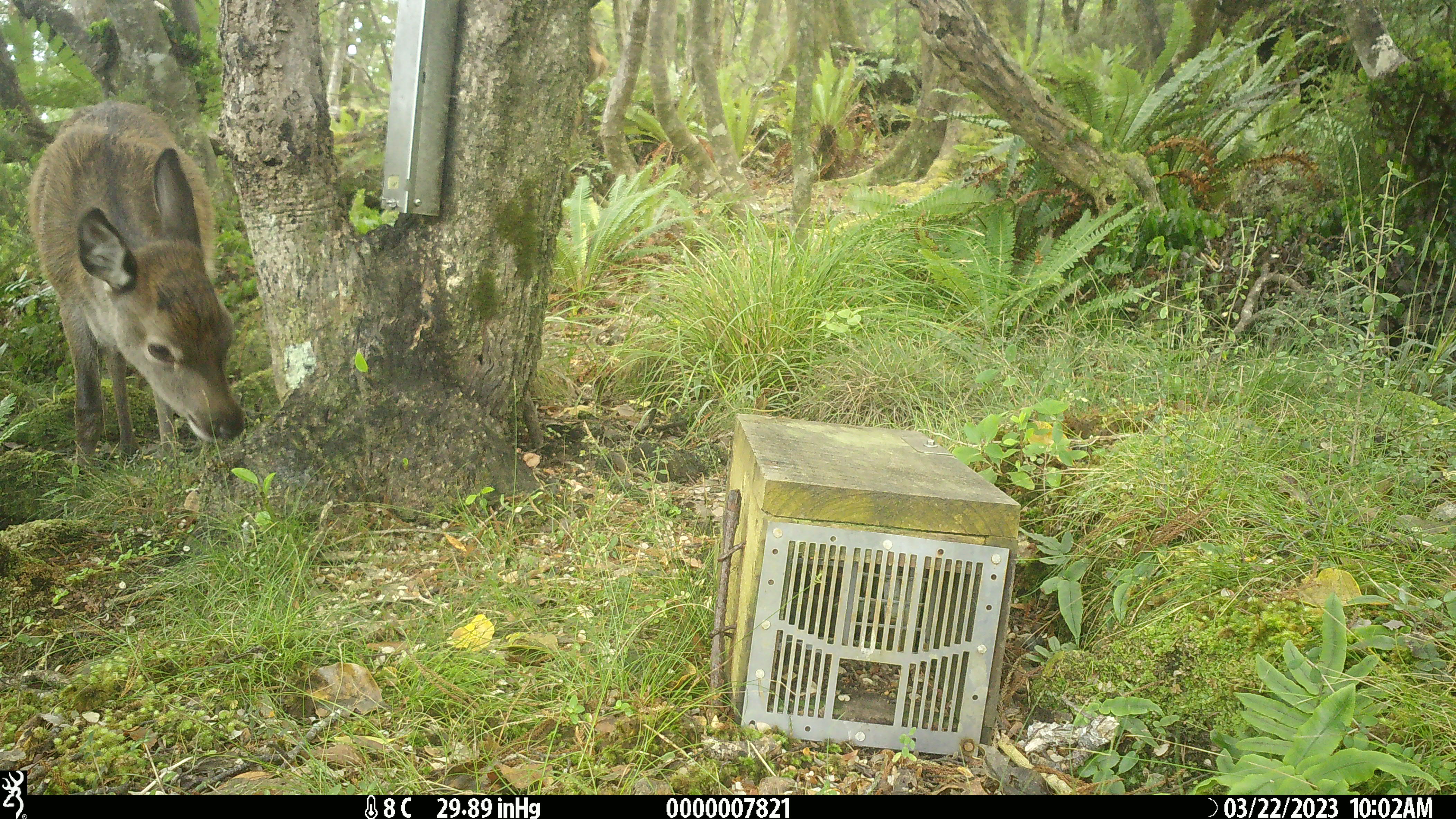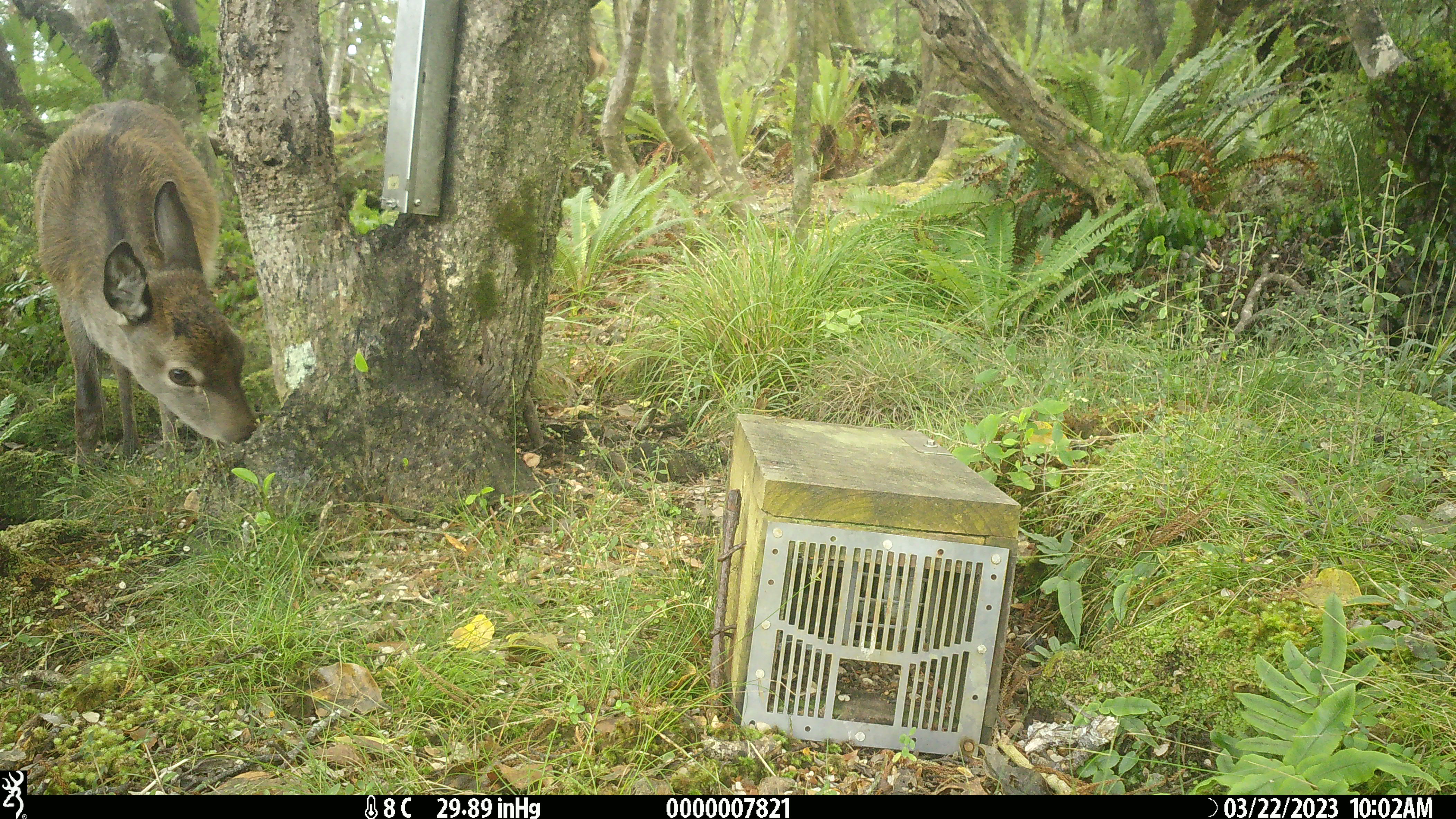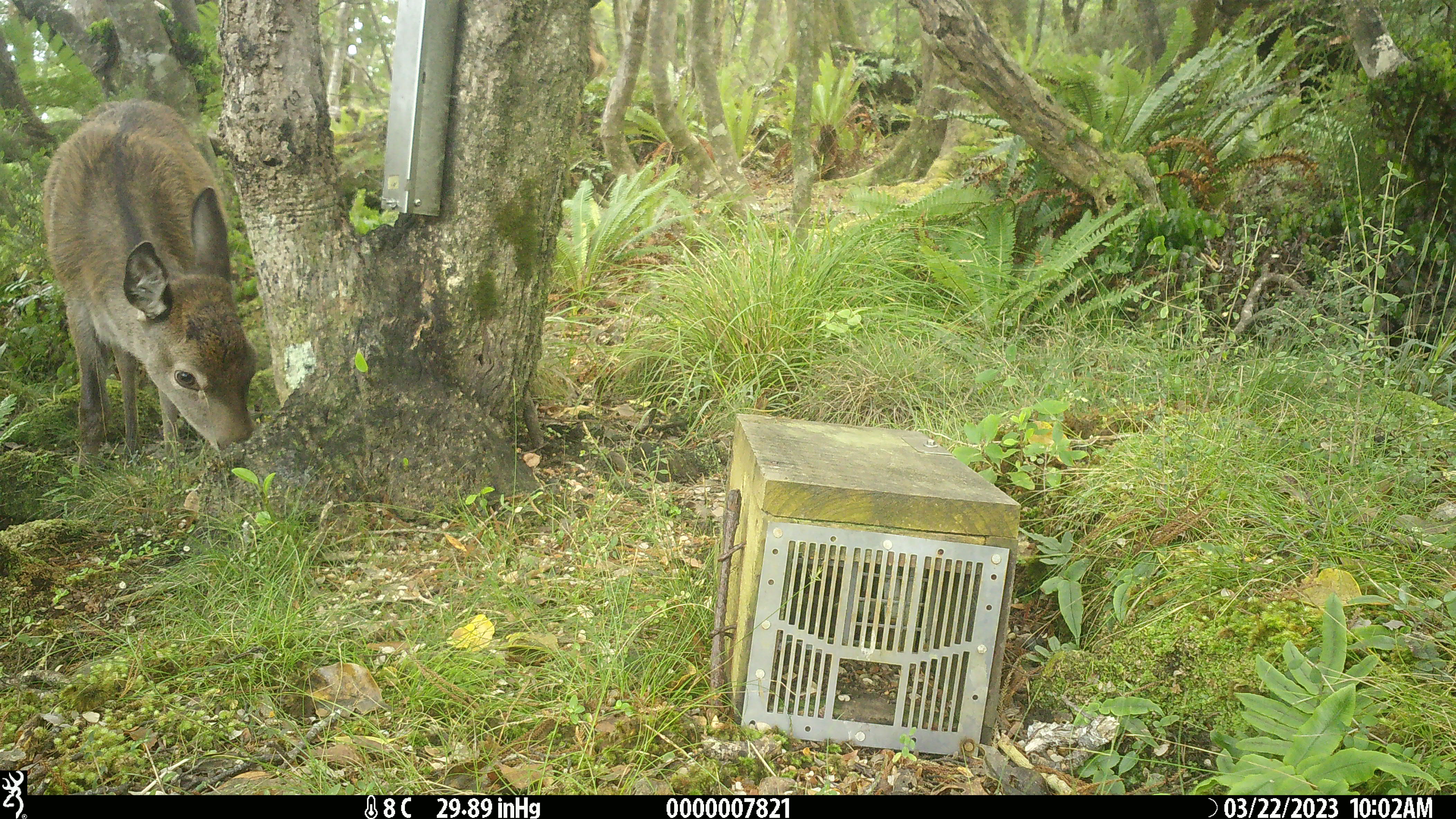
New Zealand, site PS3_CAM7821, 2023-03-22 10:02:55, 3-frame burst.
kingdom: Animalia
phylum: Chordata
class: Mammalia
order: Artiodactyla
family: Cervidae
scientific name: Cervidae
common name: deer